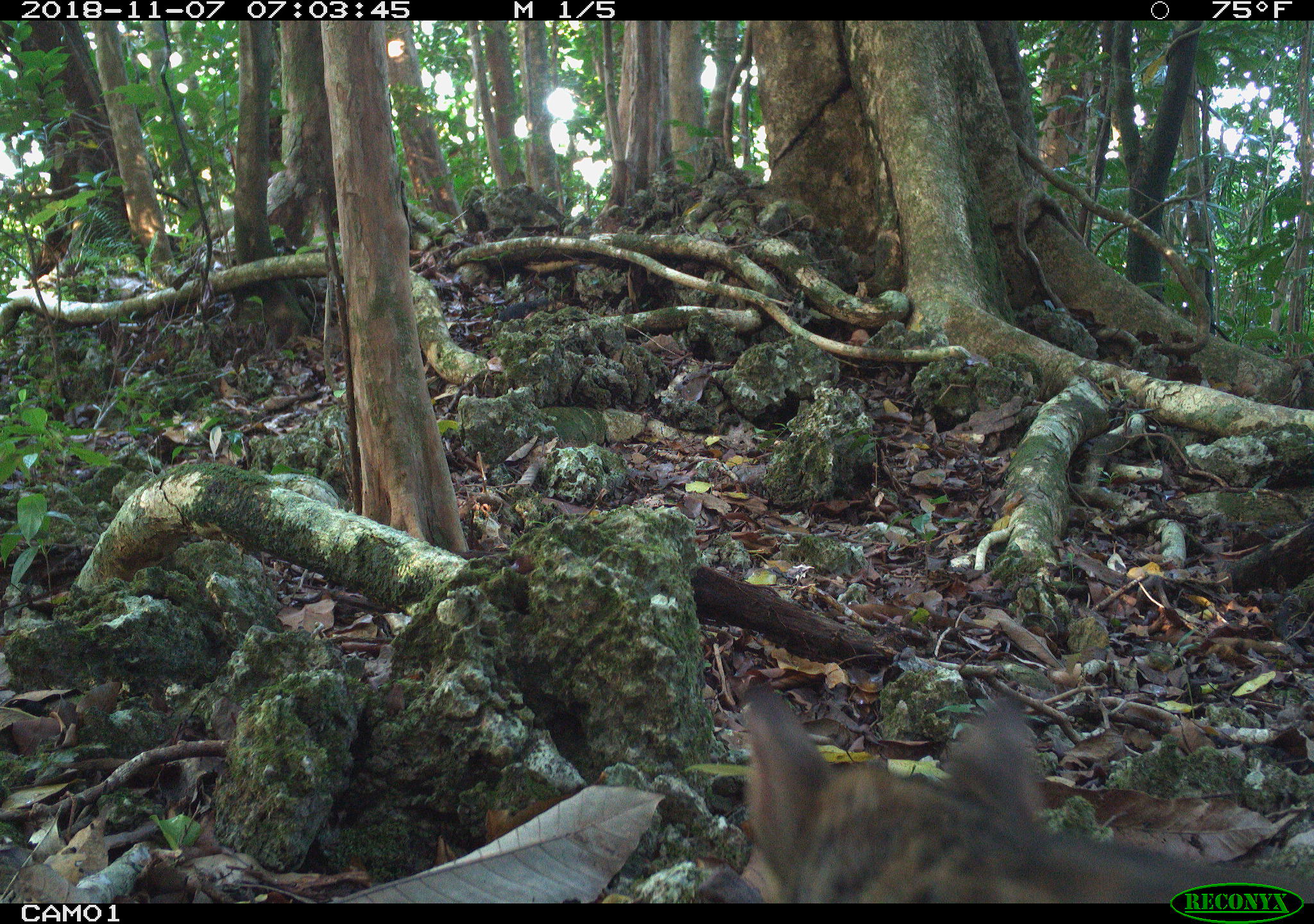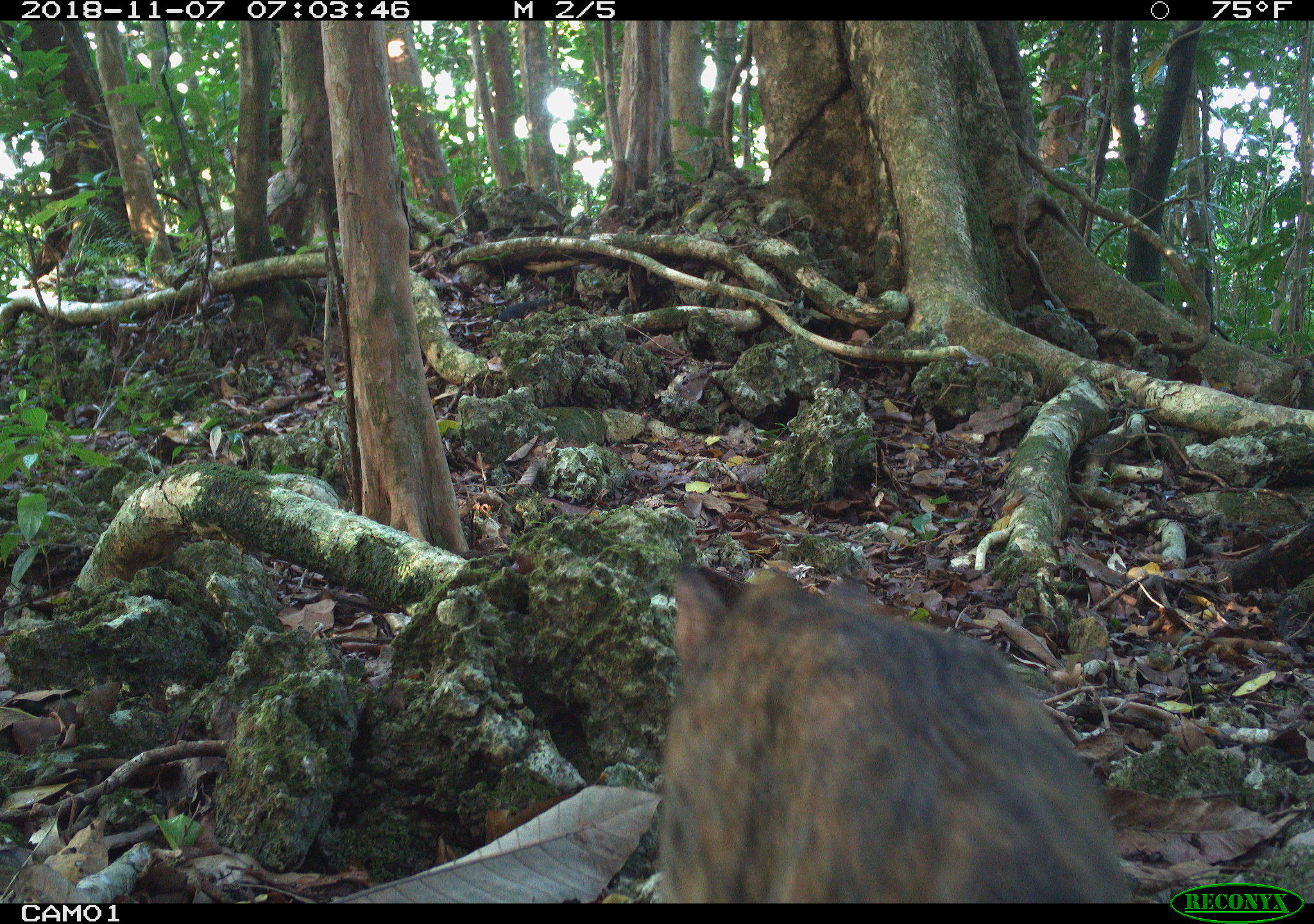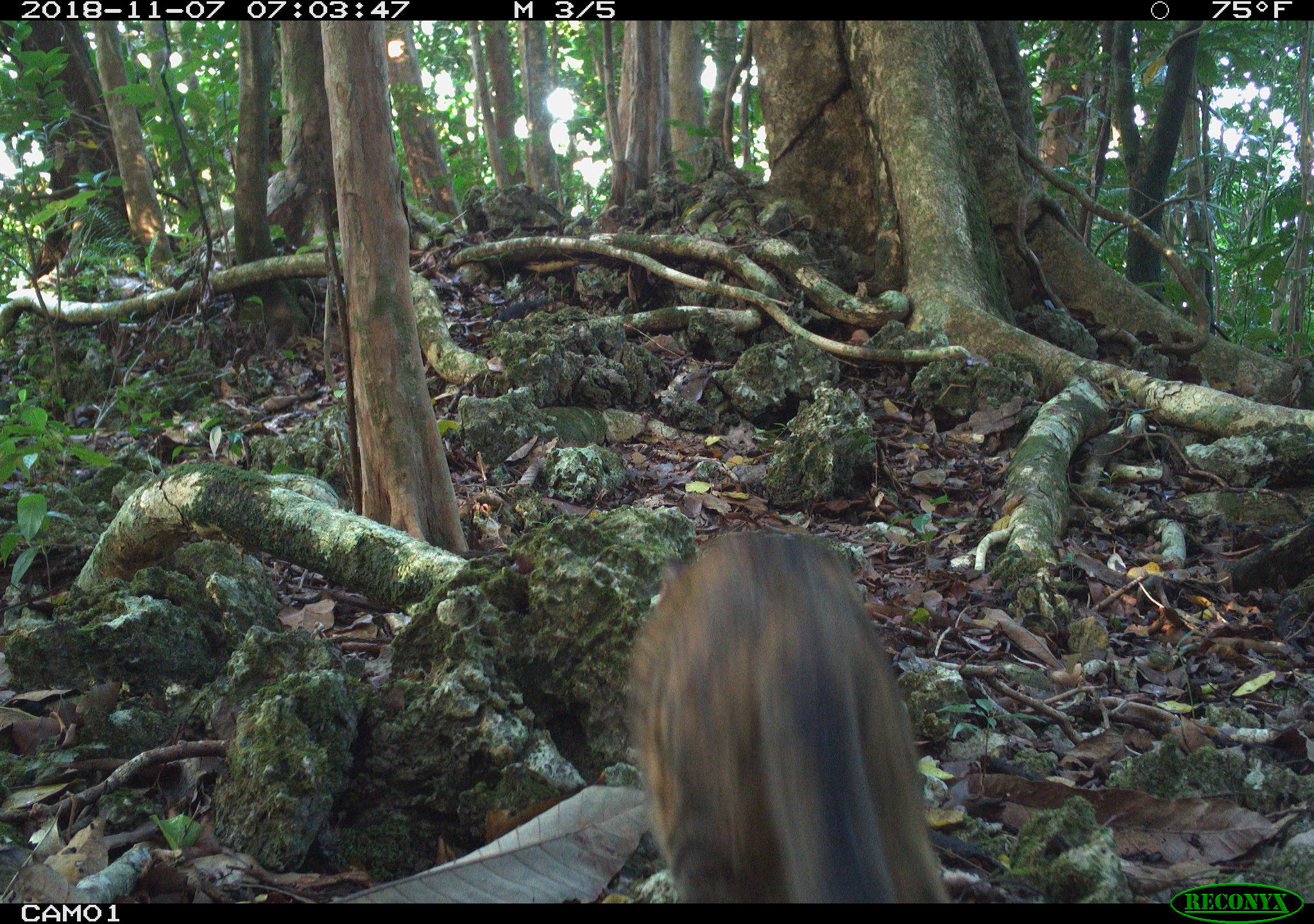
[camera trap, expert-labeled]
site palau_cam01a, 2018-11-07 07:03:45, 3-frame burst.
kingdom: Animalia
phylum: Chordata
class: Mammalia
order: Carnivora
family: Felidae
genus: Felis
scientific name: Felis catus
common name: cat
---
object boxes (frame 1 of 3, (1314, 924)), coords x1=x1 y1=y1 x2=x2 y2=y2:
cat: x1=688 y1=687 x2=1278 y2=903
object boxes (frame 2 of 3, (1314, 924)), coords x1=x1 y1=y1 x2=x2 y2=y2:
cat: x1=650 y1=558 x2=1130 y2=902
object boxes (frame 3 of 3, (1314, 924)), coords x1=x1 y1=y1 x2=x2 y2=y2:
cat: x1=617 y1=528 x2=956 y2=905